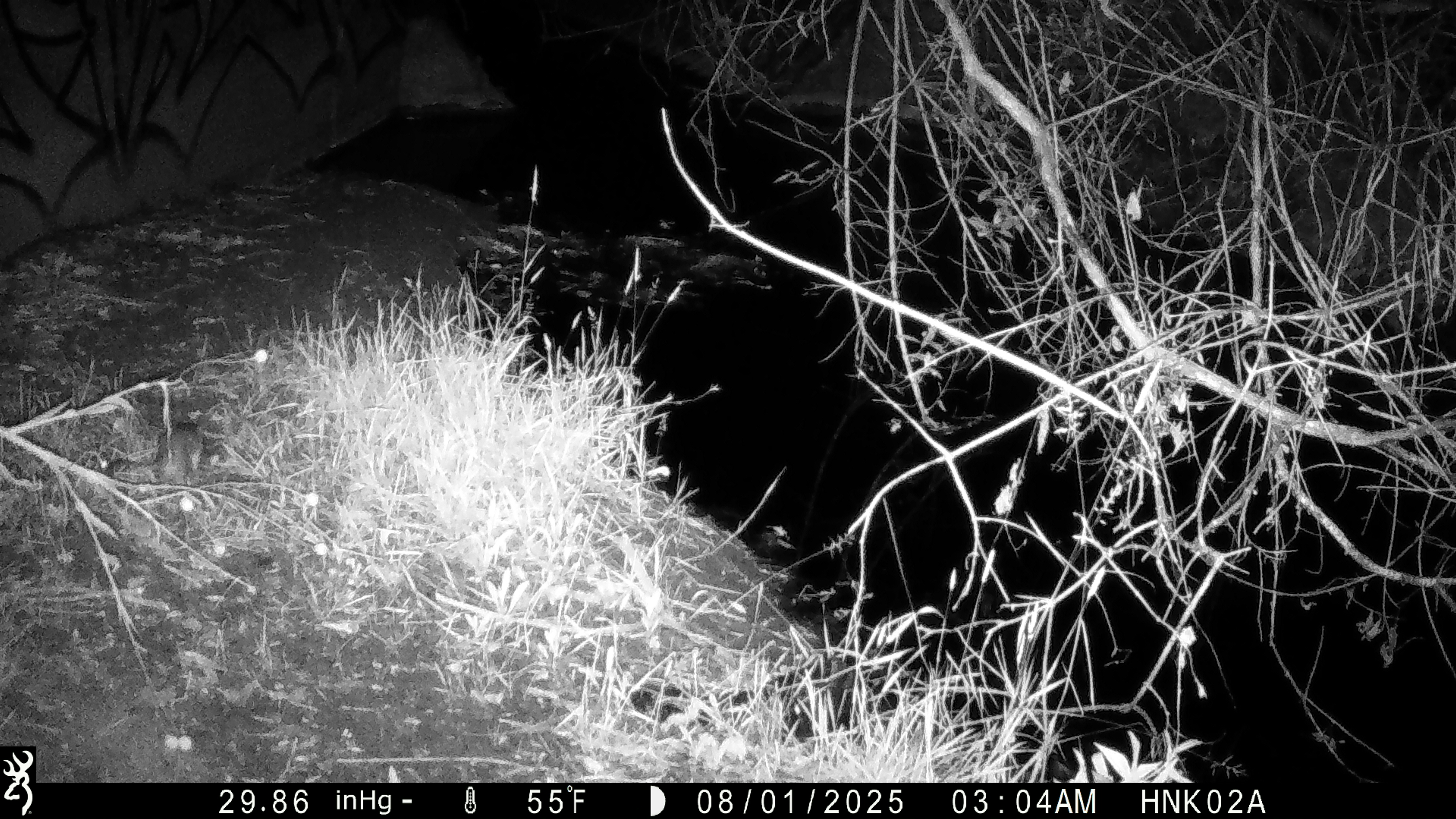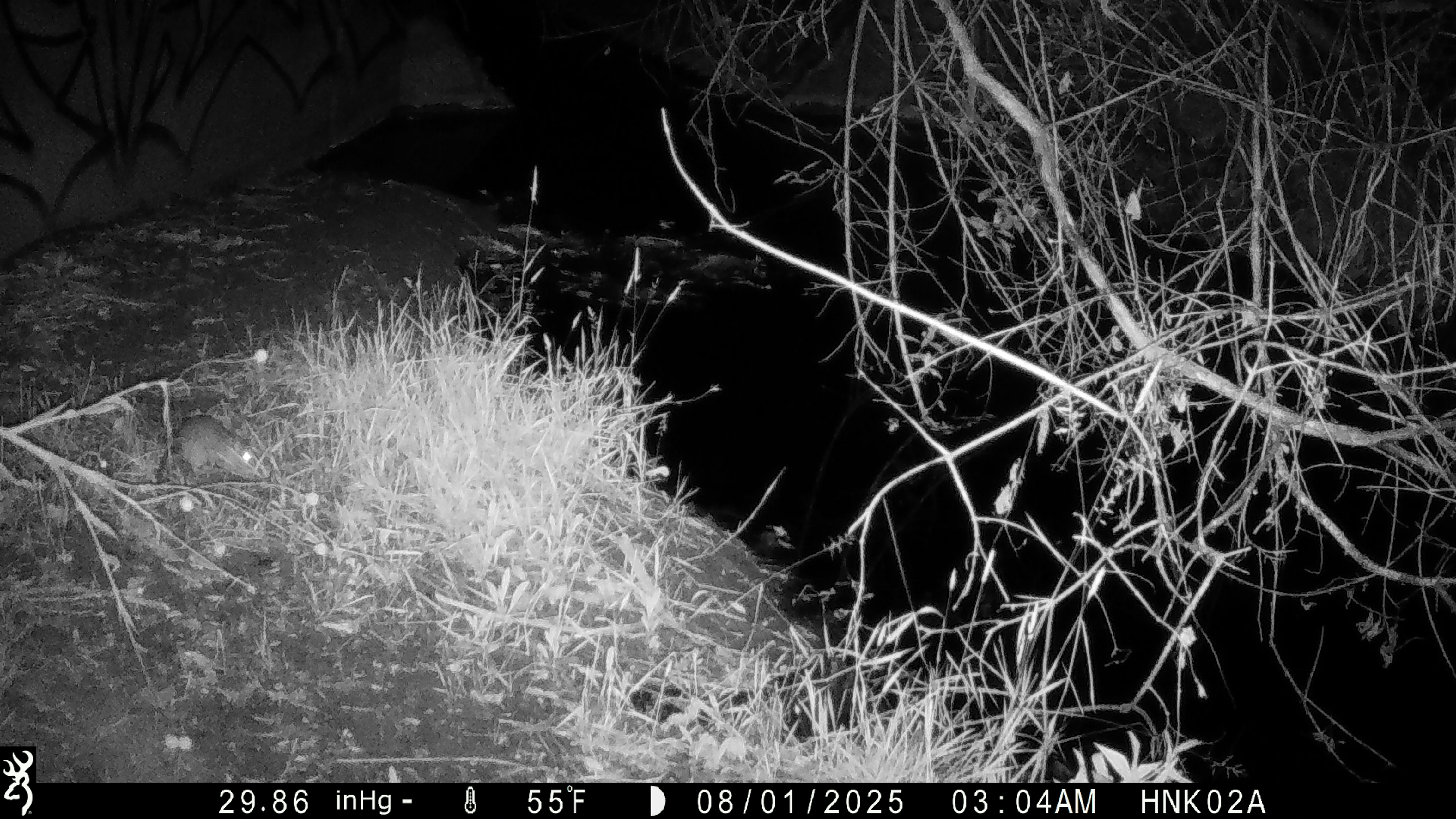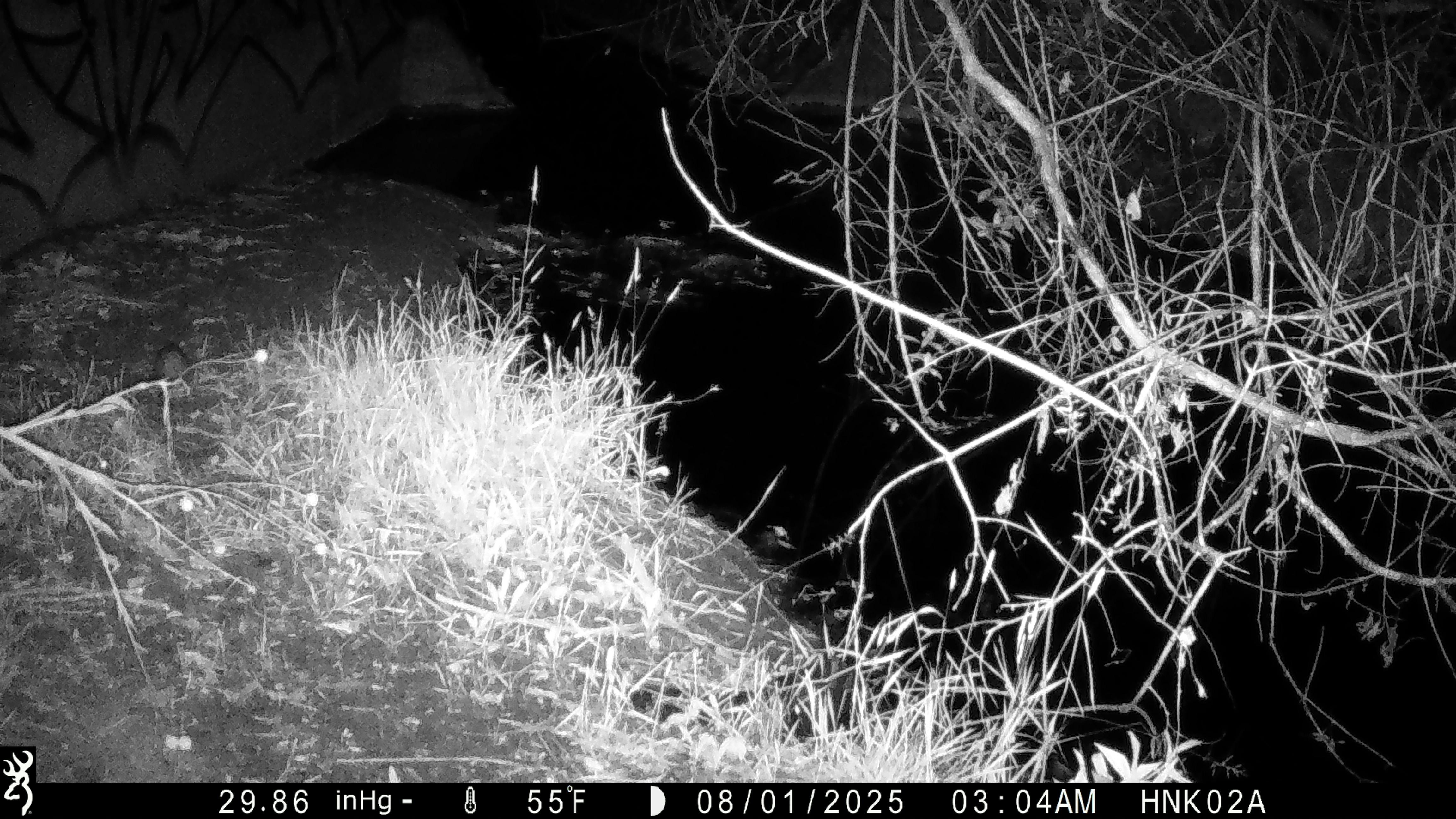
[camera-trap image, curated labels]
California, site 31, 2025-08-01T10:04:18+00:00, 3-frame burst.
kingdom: Animalia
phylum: Chordata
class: Mammalia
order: Rodentia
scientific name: Rodentia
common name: mouse or rat